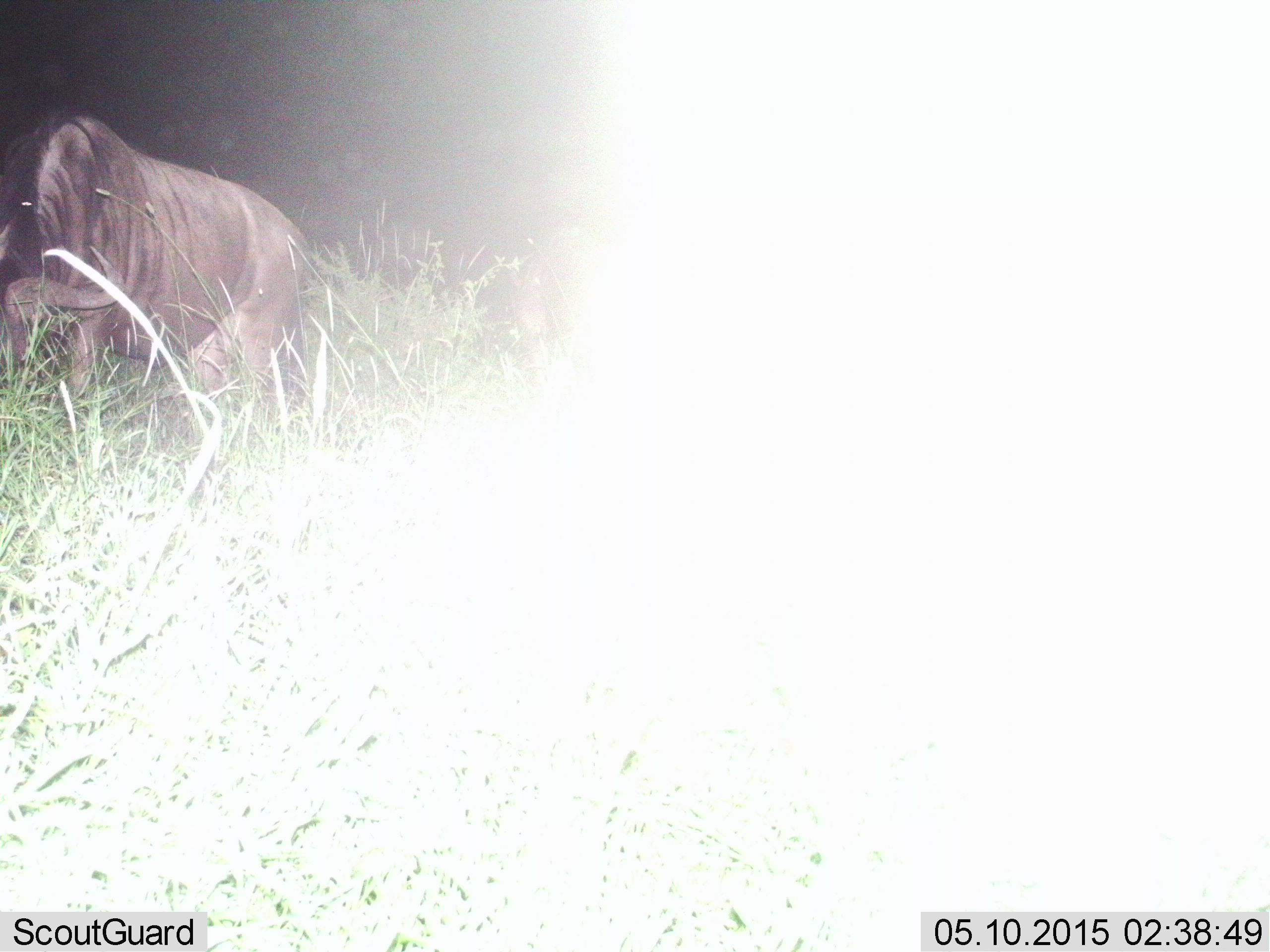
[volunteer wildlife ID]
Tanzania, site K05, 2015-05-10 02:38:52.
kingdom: Animalia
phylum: Chordata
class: Mammalia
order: Artiodactyla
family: Bovidae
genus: Connochaetes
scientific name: Connochaetes taurinus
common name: blue wildebeest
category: wildebeest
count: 1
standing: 40%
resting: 0%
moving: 10%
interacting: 0%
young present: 0%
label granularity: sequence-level